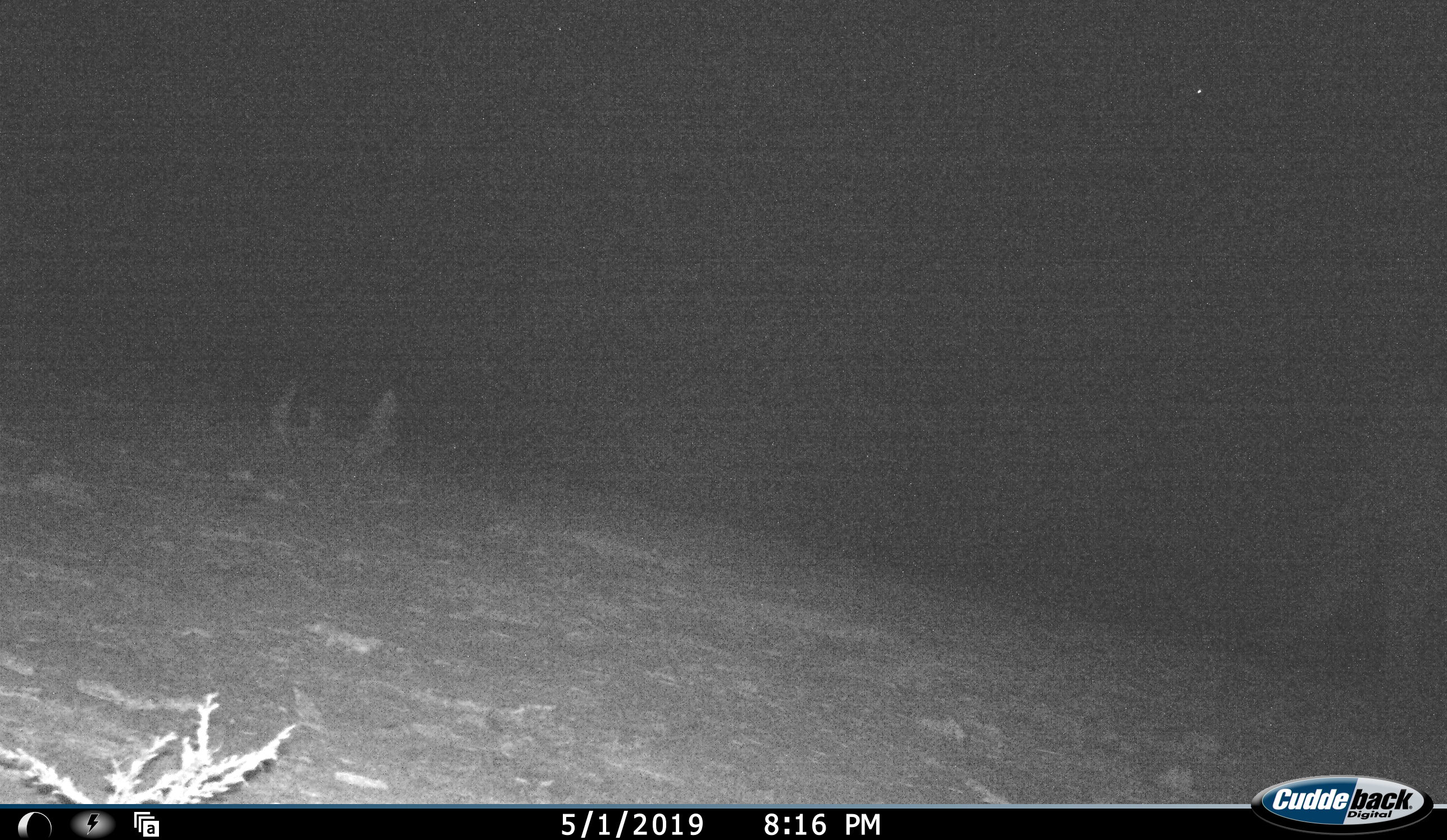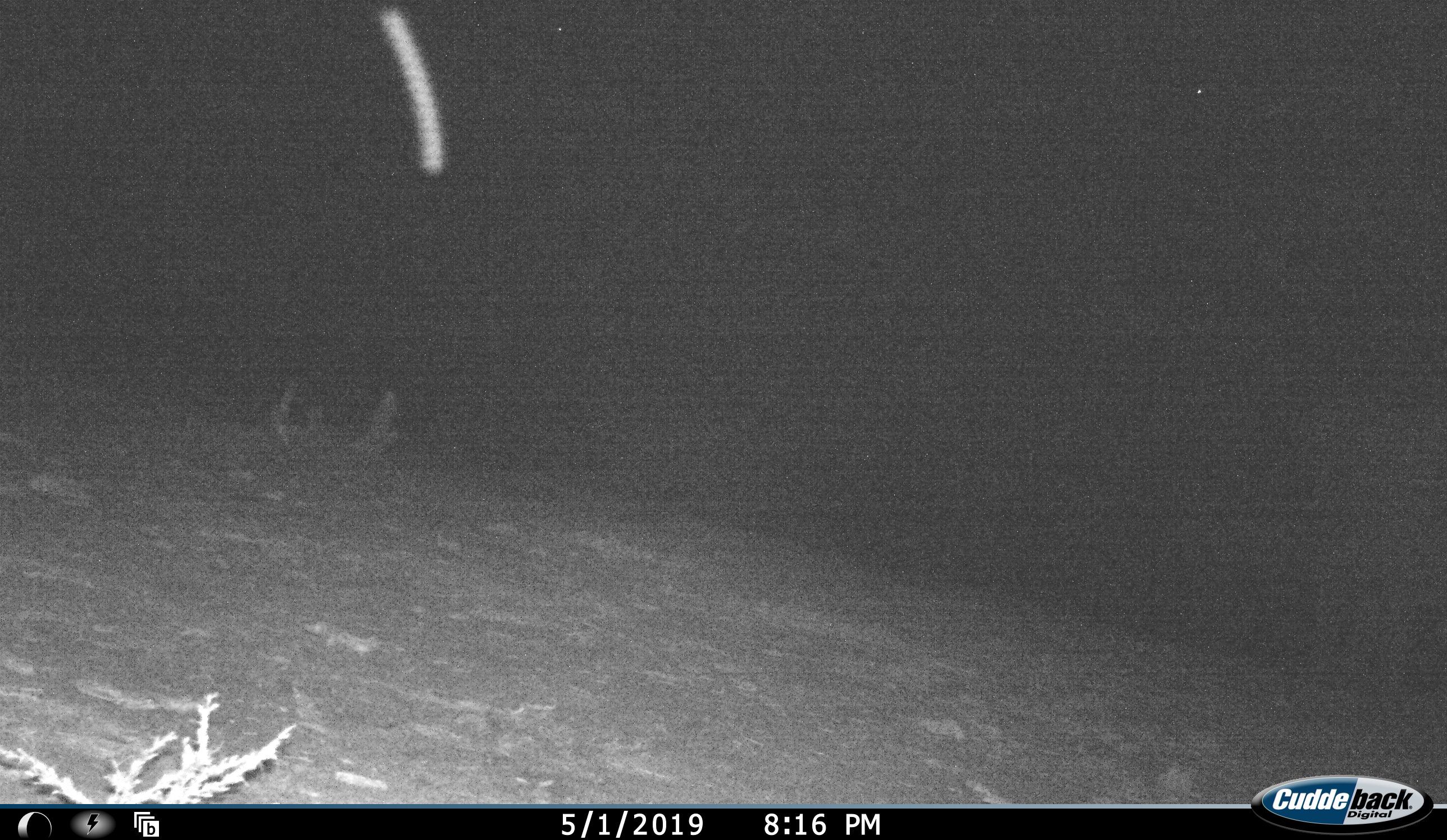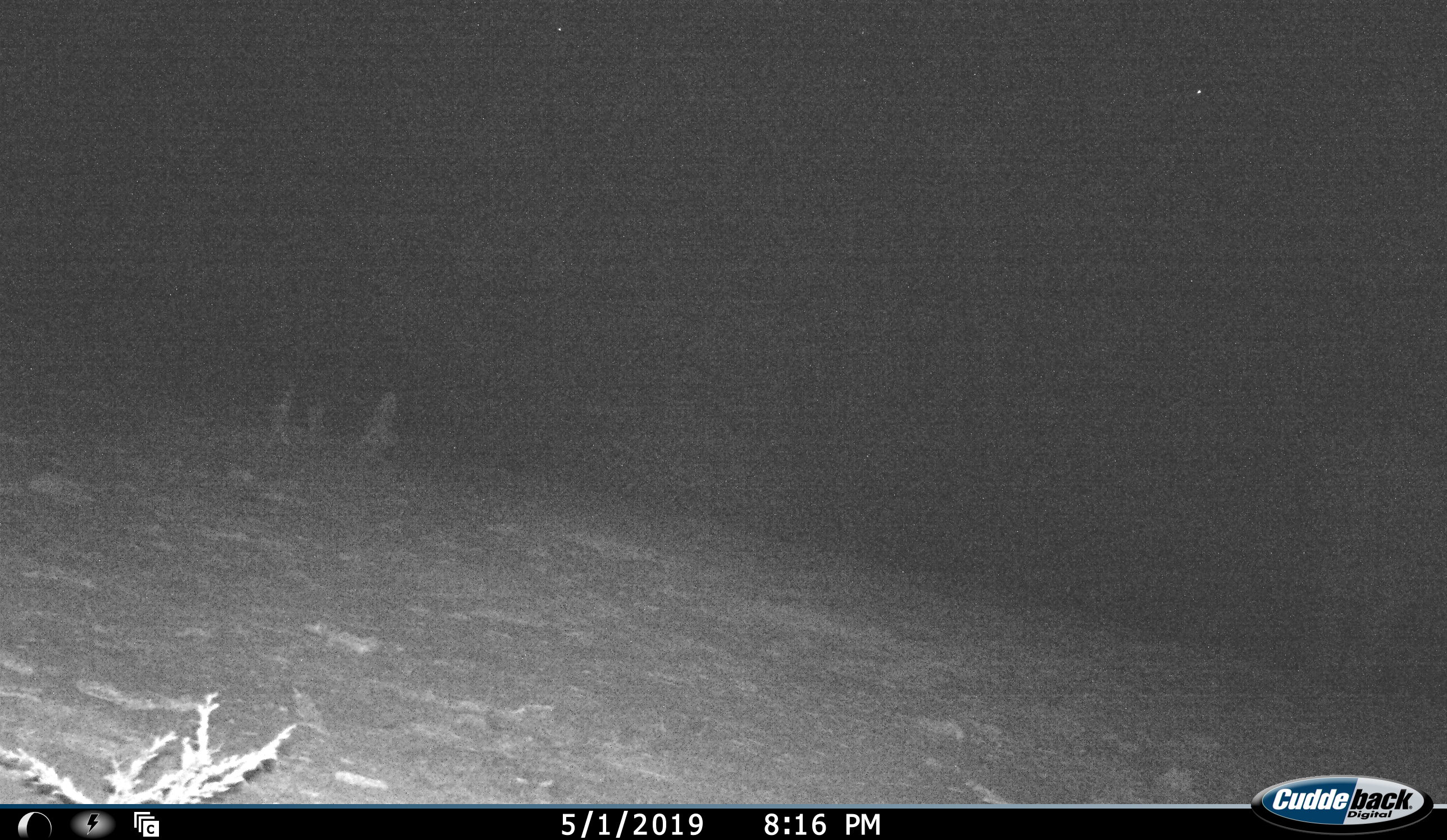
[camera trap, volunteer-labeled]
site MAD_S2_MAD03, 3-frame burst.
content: unidentified animal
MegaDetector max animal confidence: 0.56